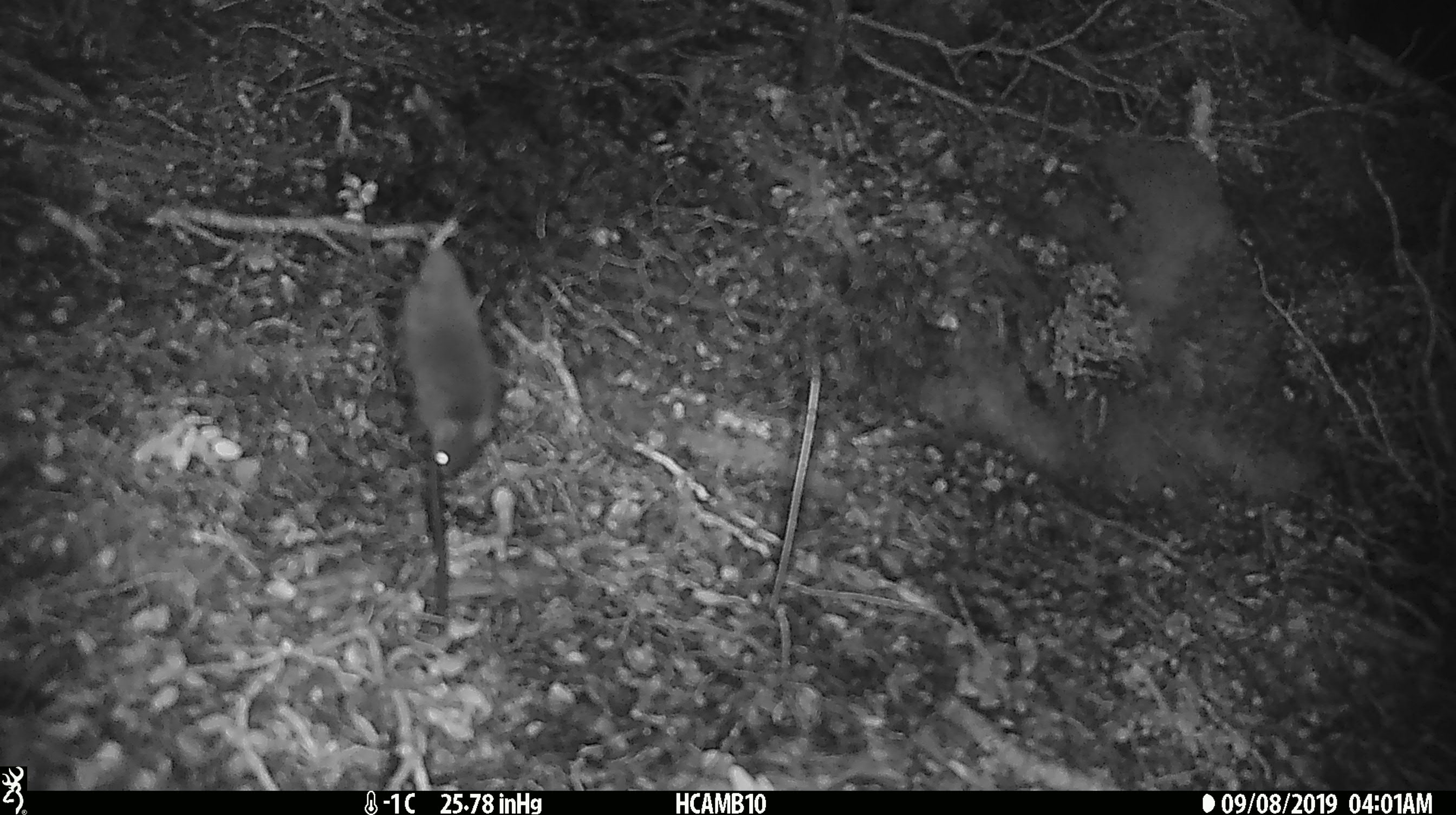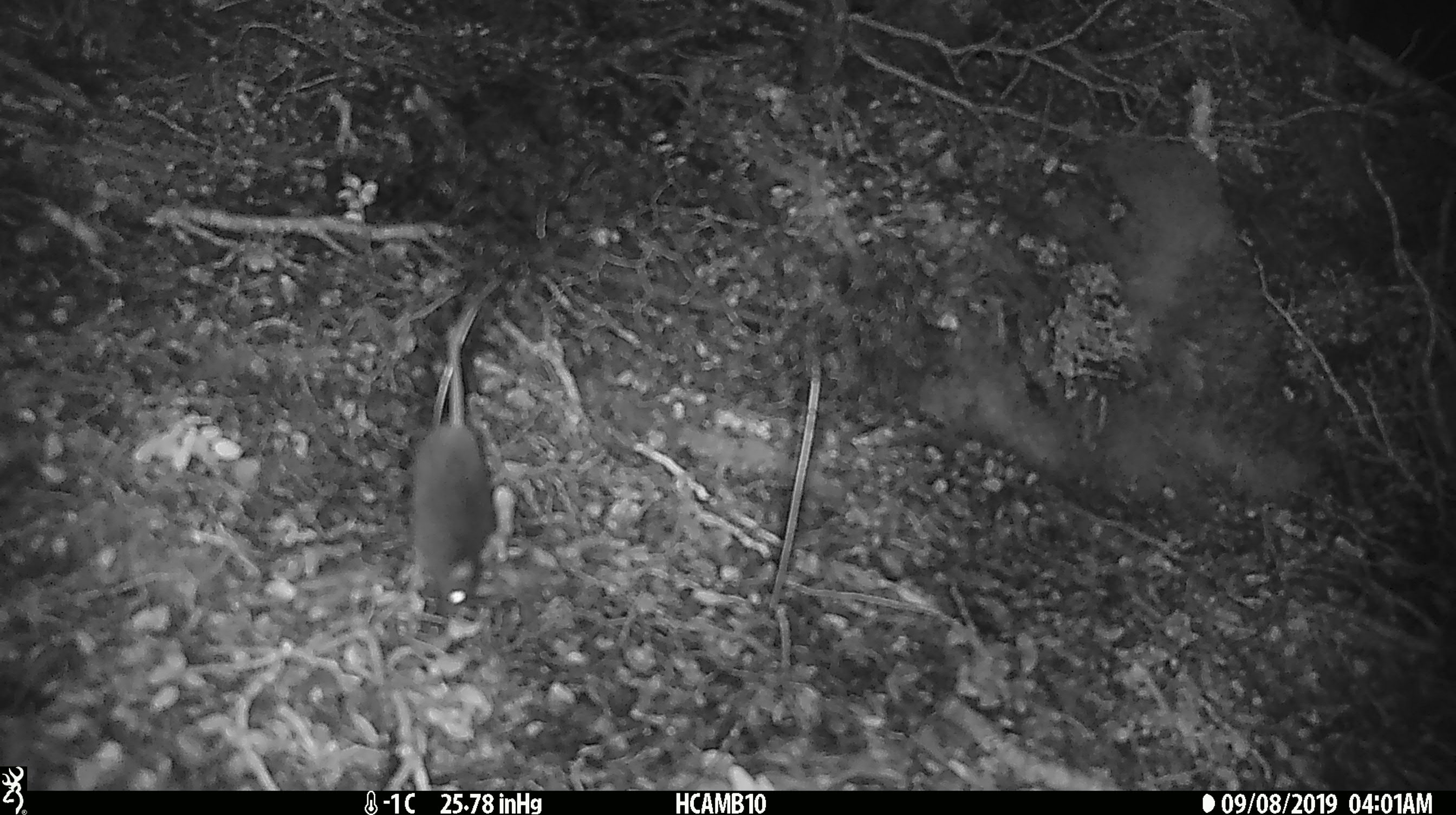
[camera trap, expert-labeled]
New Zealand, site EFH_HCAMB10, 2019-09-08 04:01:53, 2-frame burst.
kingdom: Animalia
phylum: Chordata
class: Mammalia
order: Rodentia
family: Muridae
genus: Mus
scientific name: Mus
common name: mouse